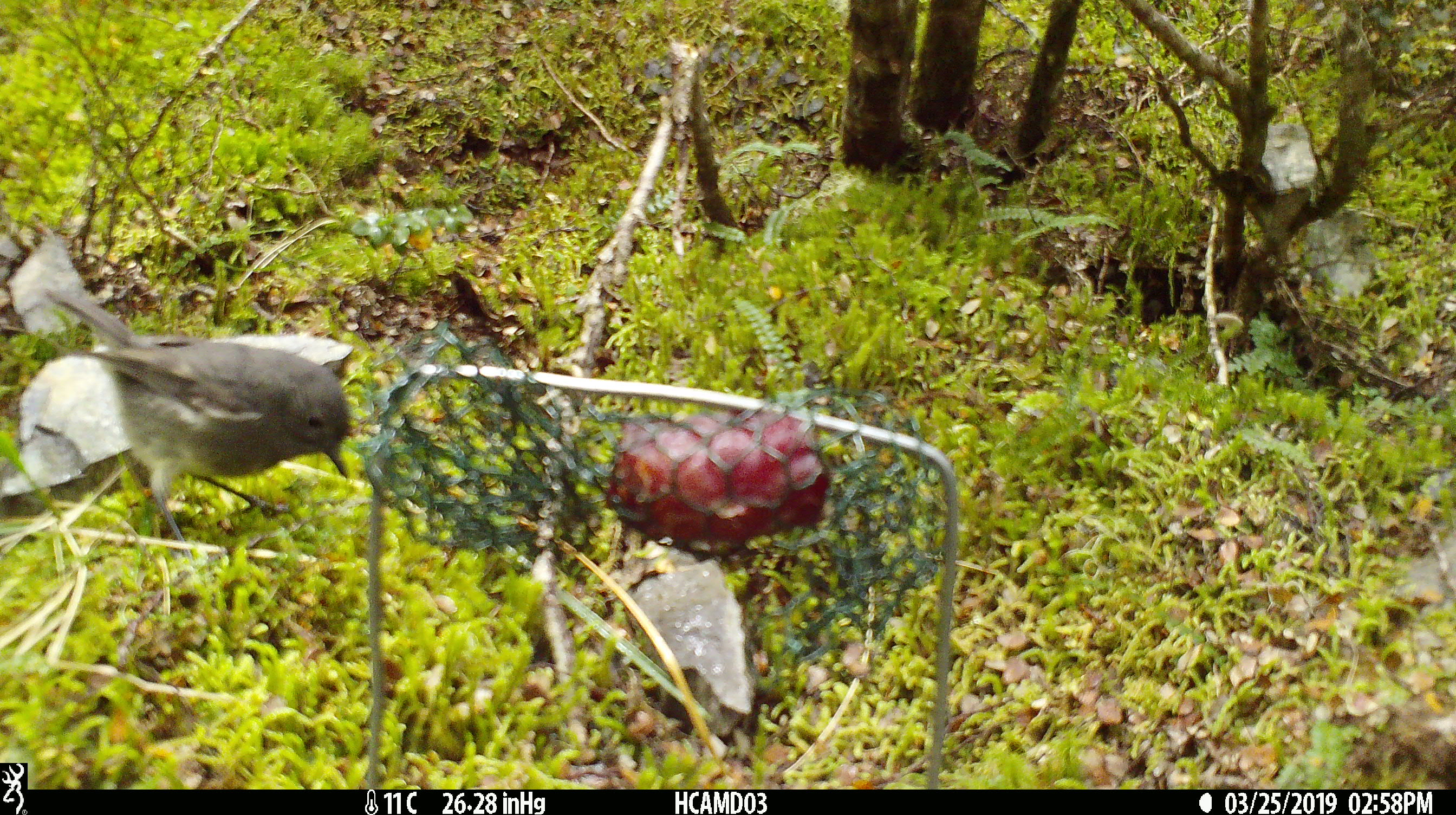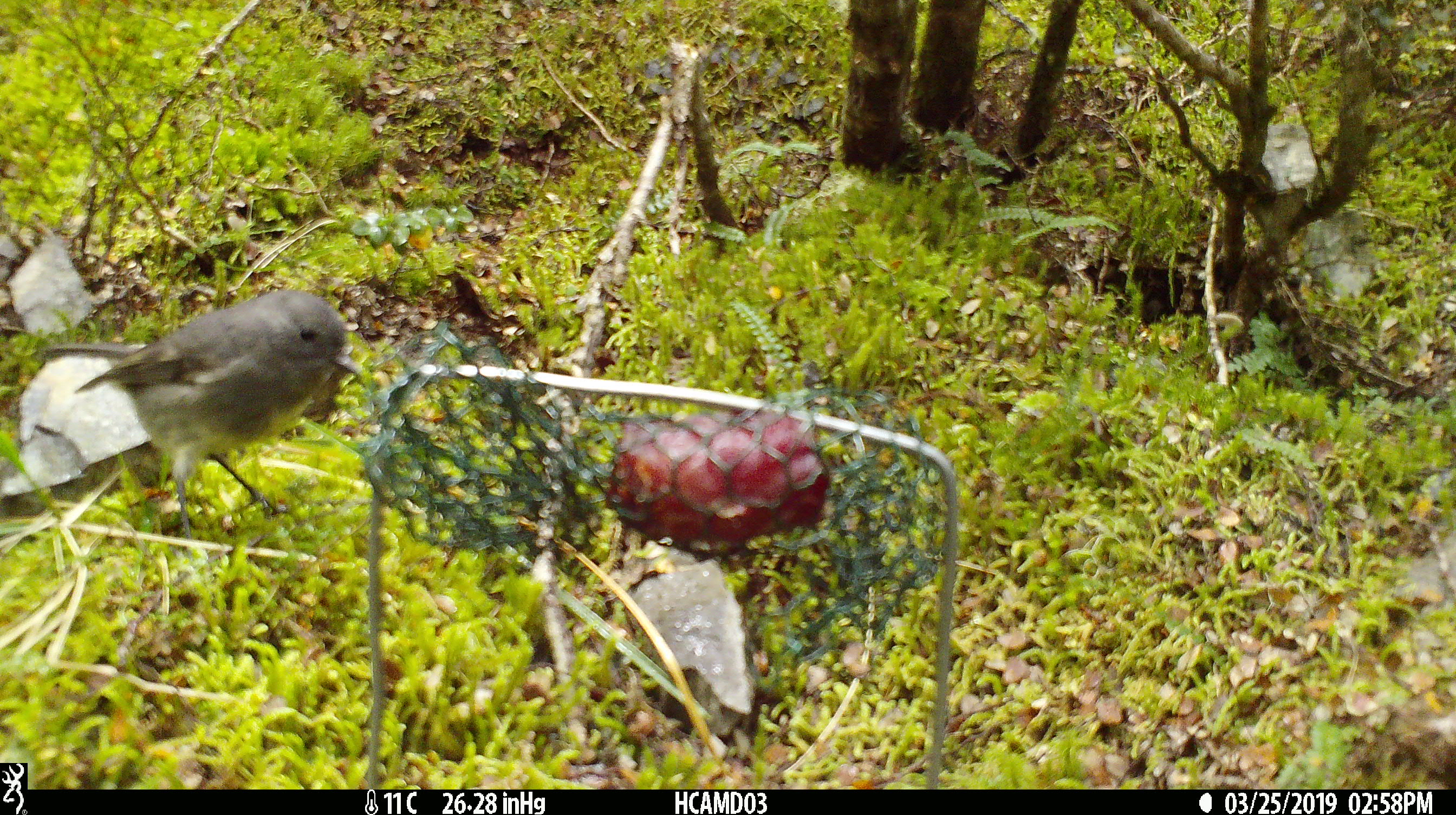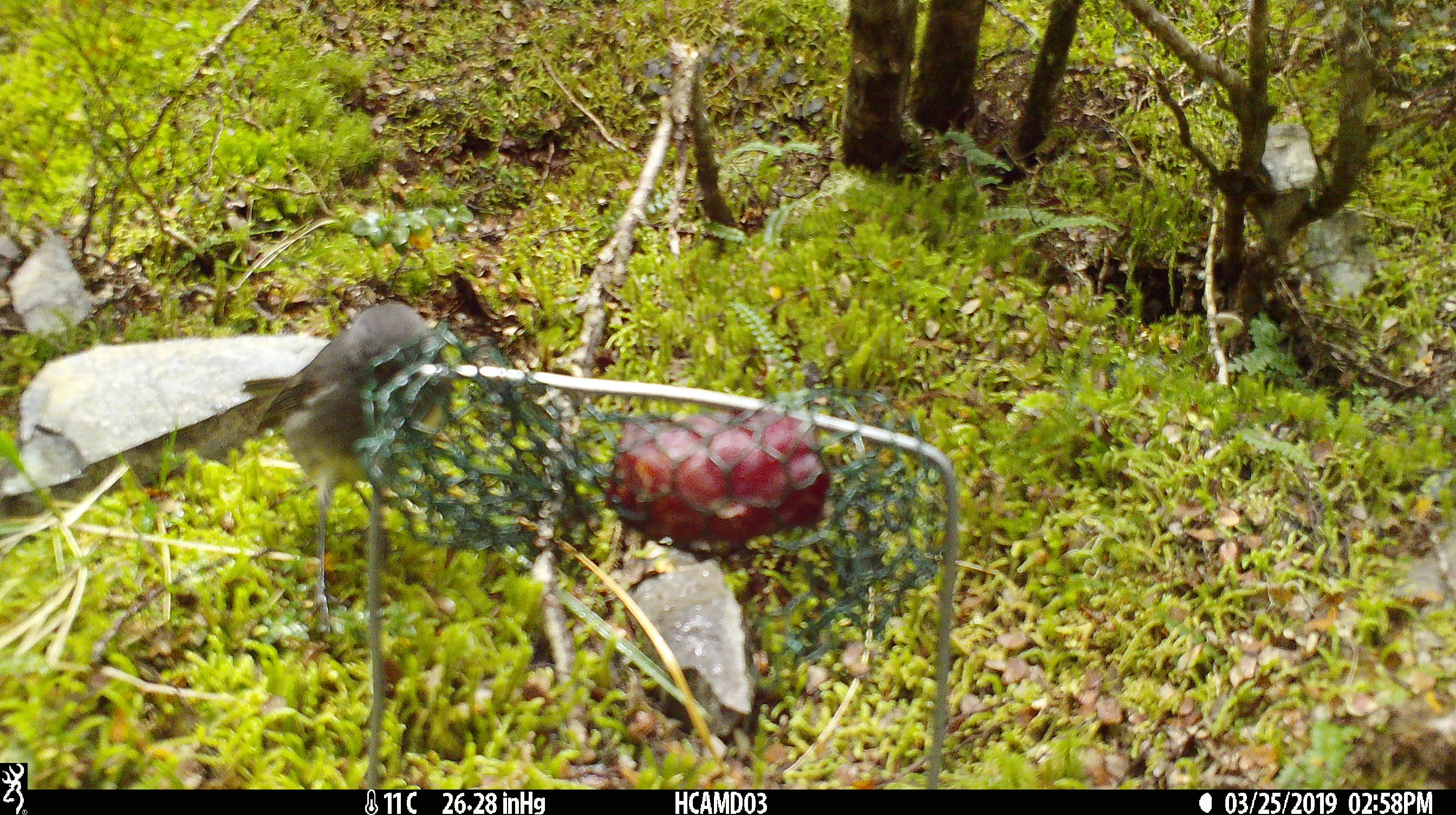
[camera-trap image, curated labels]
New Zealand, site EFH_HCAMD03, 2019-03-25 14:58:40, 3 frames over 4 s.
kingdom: Animalia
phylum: Chordata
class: Aves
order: Passeriformes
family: Petroicidae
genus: Petroica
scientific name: Petroica australis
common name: new zealand robin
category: robin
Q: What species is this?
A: Robin (new zealand robin) (Petroica australis).